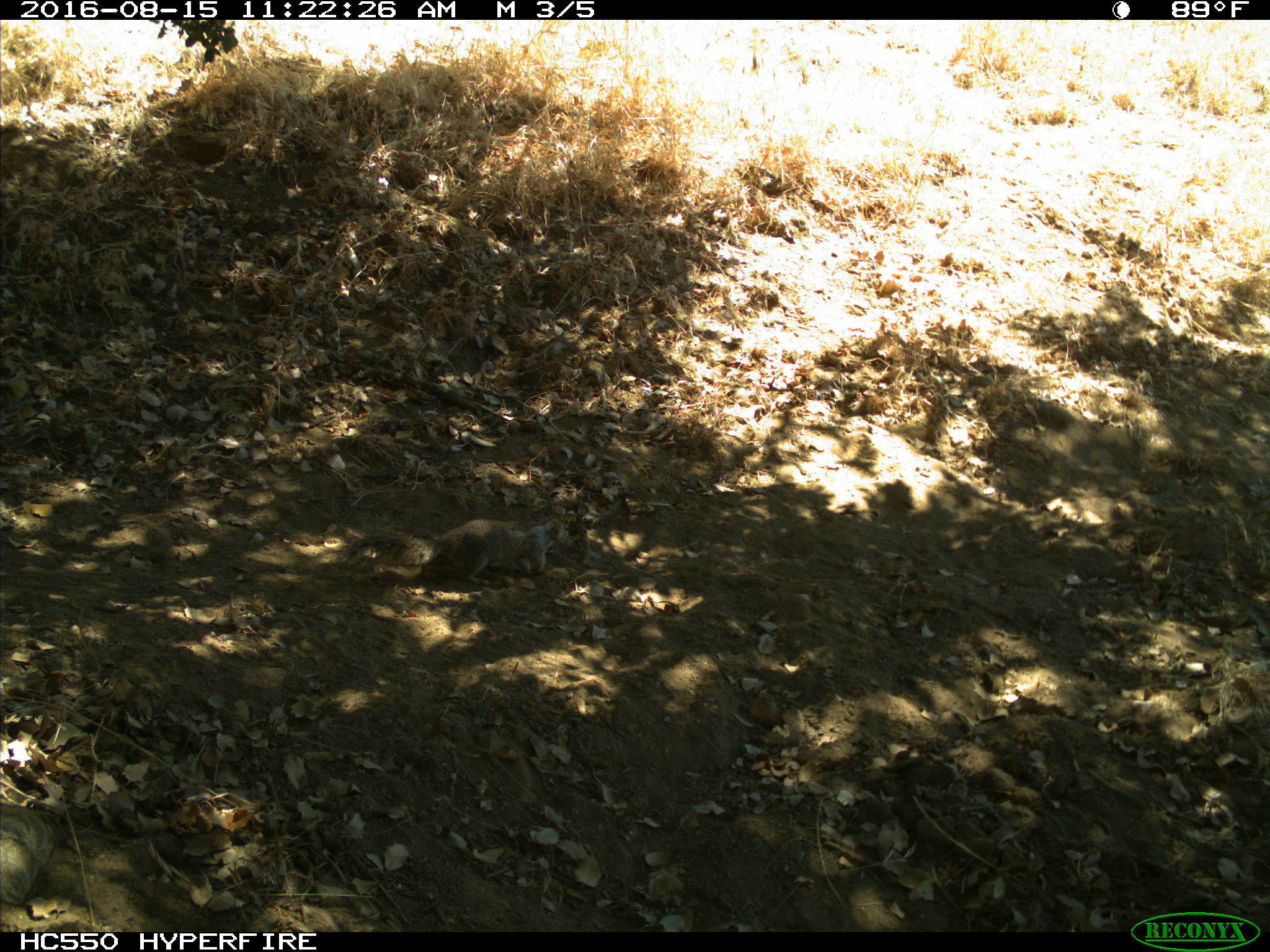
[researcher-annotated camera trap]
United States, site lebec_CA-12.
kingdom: Animalia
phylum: Chordata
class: Mammalia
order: Rodentia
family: Sciuridae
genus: Otospermophilus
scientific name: Otospermophilus beecheyi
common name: california ground squirrel